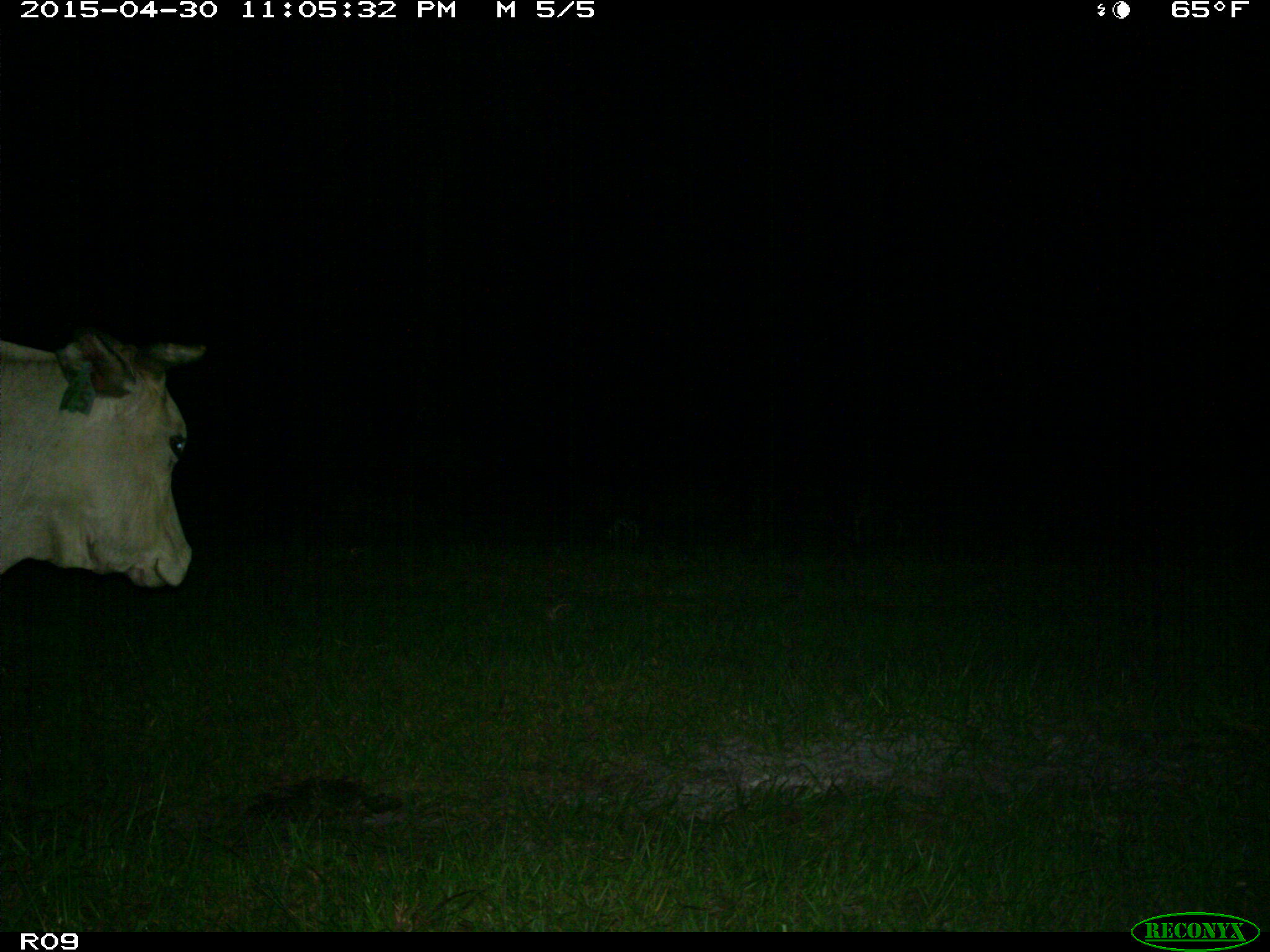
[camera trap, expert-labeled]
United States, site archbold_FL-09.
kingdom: Animalia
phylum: Chordata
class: Mammalia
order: Artiodactyla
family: Bovidae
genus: Bos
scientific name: Bos taurus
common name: domestic cow